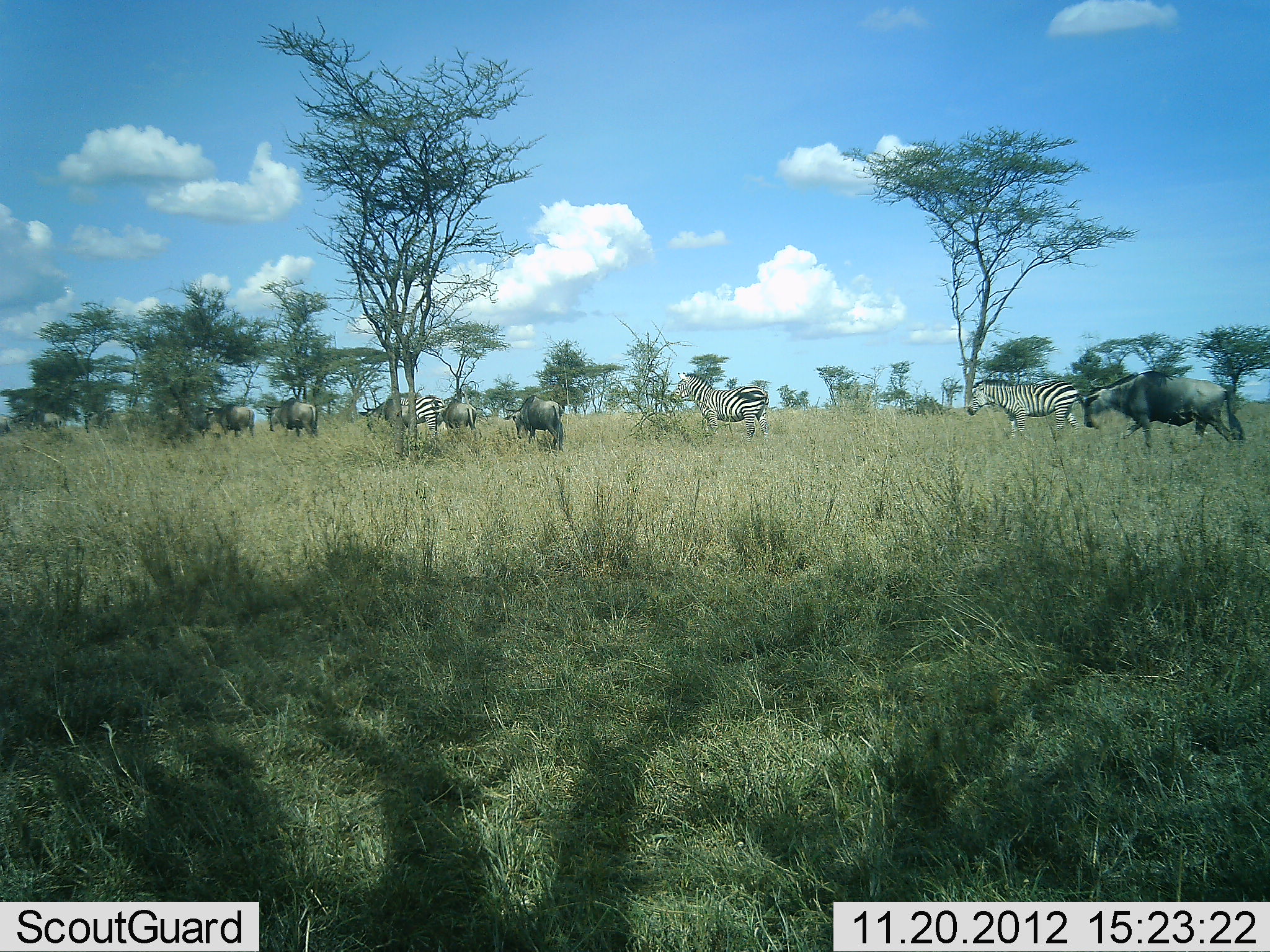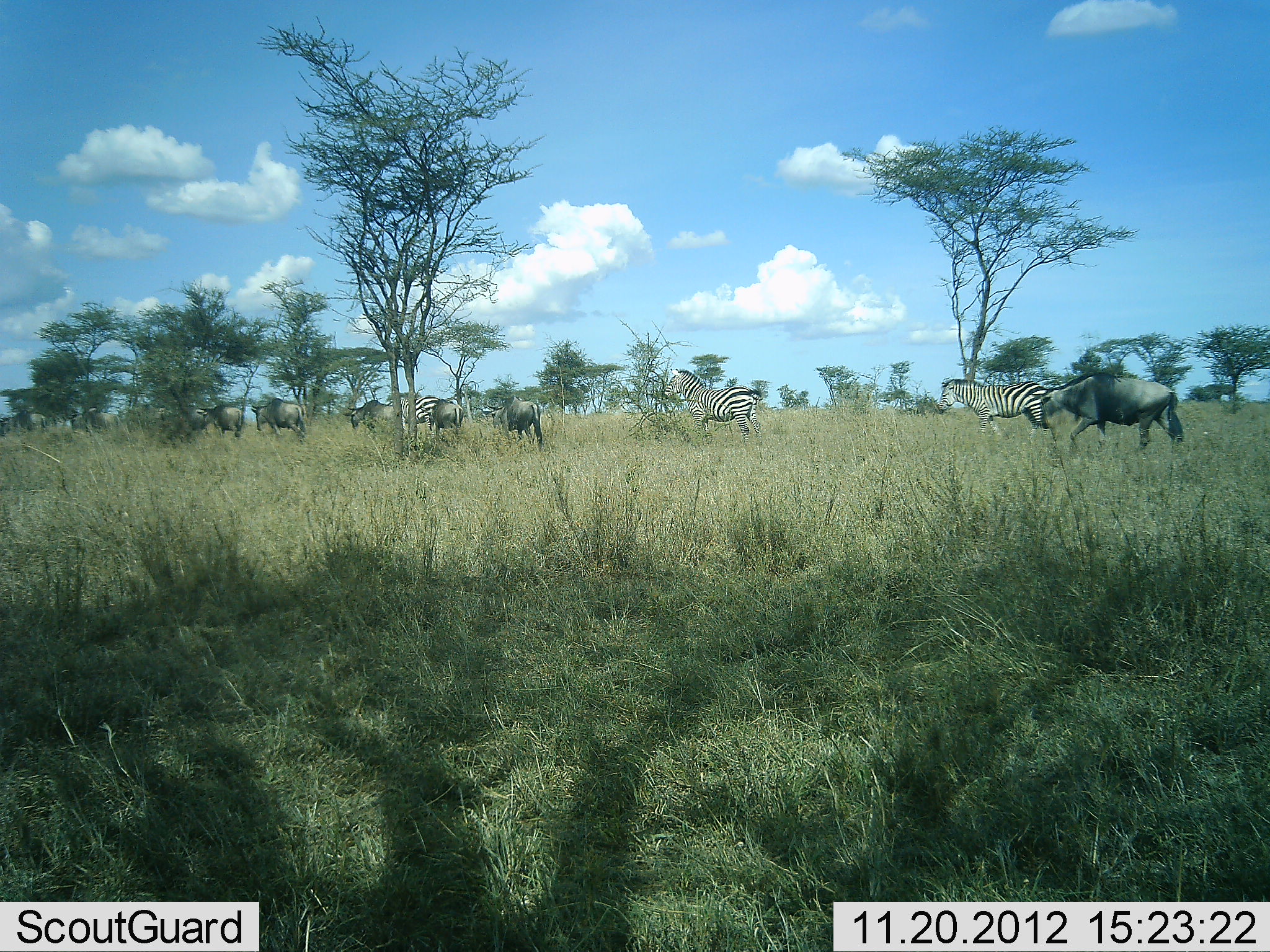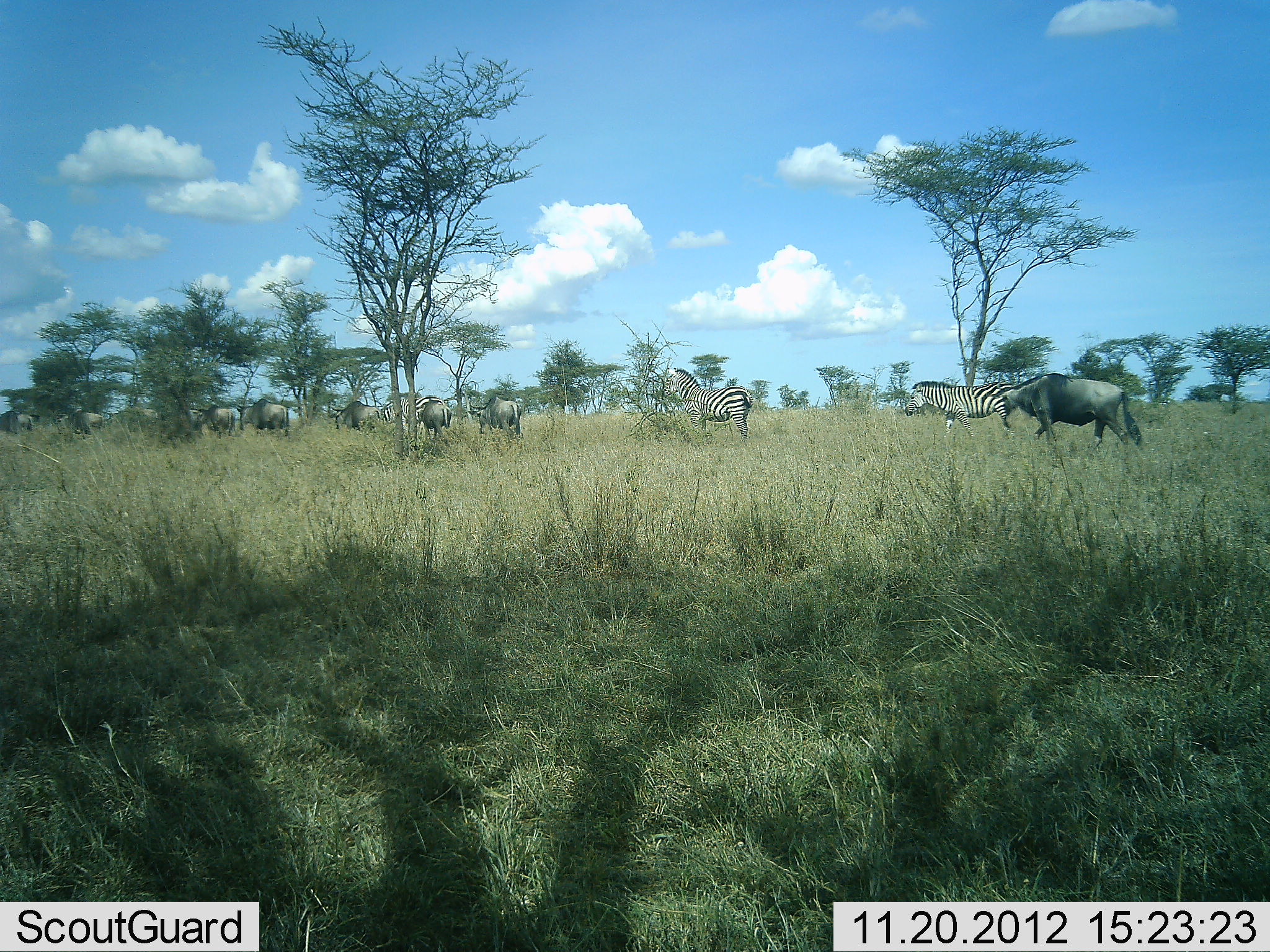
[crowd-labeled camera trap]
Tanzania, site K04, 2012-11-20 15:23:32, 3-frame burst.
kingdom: Animalia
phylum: Chordata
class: Mammalia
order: Artiodactyla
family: Bovidae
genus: Connochaetes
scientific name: Connochaetes taurinus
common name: blue wildebeest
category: wildebeest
Wildebeest (blue wildebeest) (Connochaetes taurinus), count 9. Behavior (volunteer vote fractions): standing 18%, resting 0%, moving 100%, interacting 0%. Young present (vote fraction): 0%. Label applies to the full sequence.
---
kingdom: Animalia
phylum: Chordata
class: Mammalia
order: Perissodactyla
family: Equidae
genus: Equus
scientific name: Equus quagga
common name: plains zebra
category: zebra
Zebra (plains zebra) (Equus quagga), count 3. Behavior (volunteer vote fractions): standing 50%, resting 0%, moving 100%, interacting 0%. Young present (vote fraction): 0%. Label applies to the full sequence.